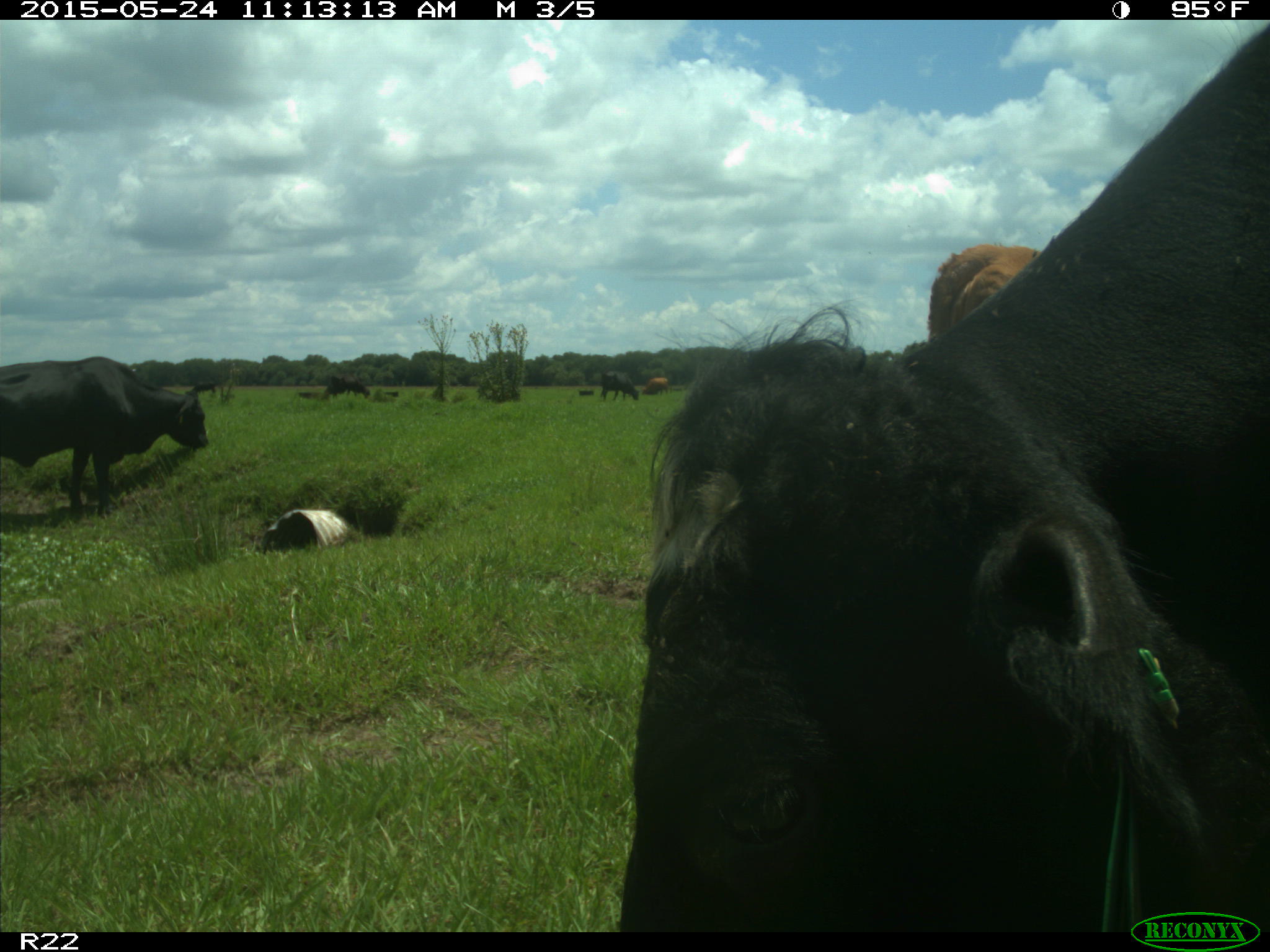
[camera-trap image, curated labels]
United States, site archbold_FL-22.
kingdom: Animalia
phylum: Chordata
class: Mammalia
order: Artiodactyla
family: Bovidae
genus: Bos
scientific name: Bos taurus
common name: domestic cow